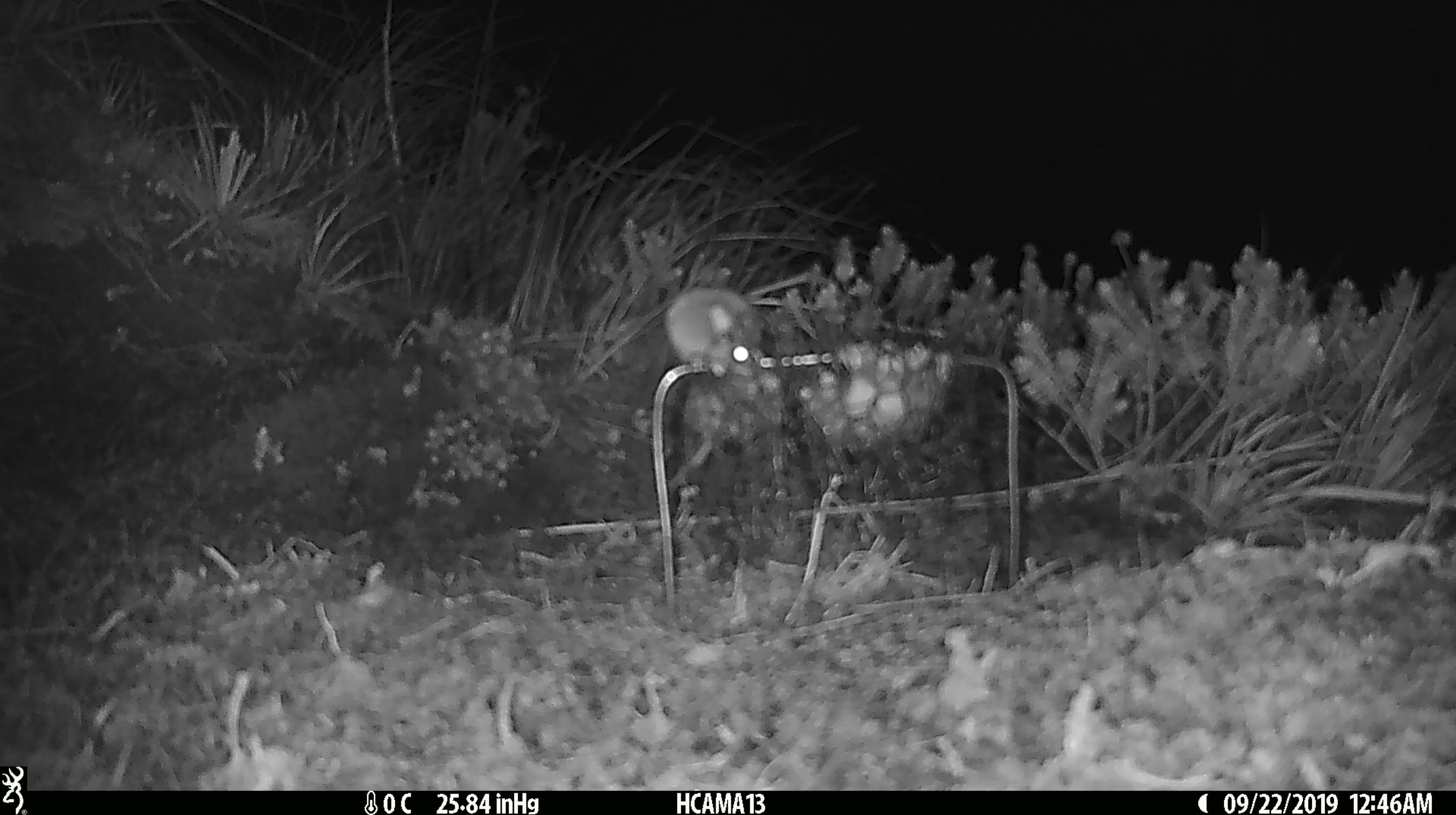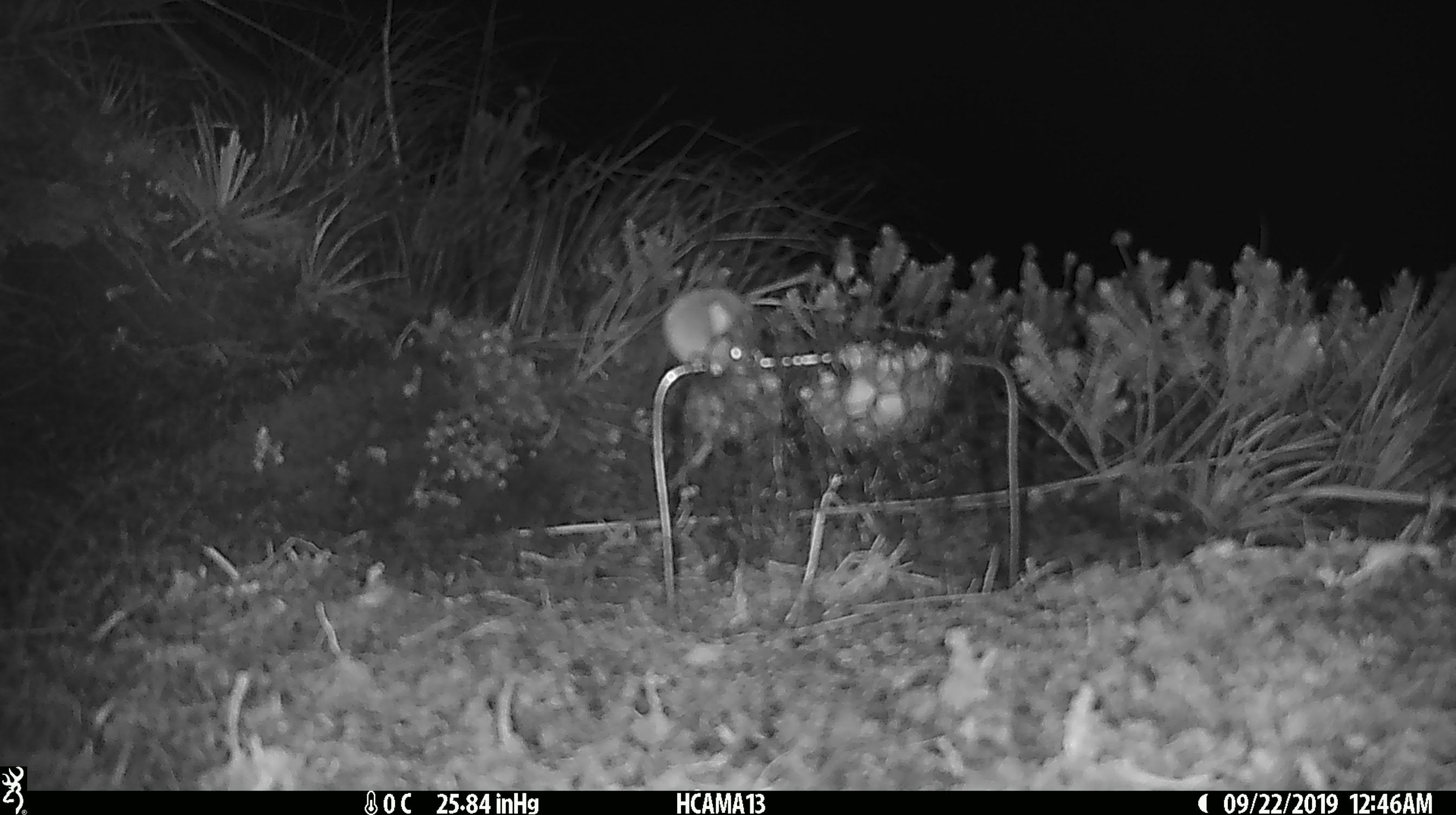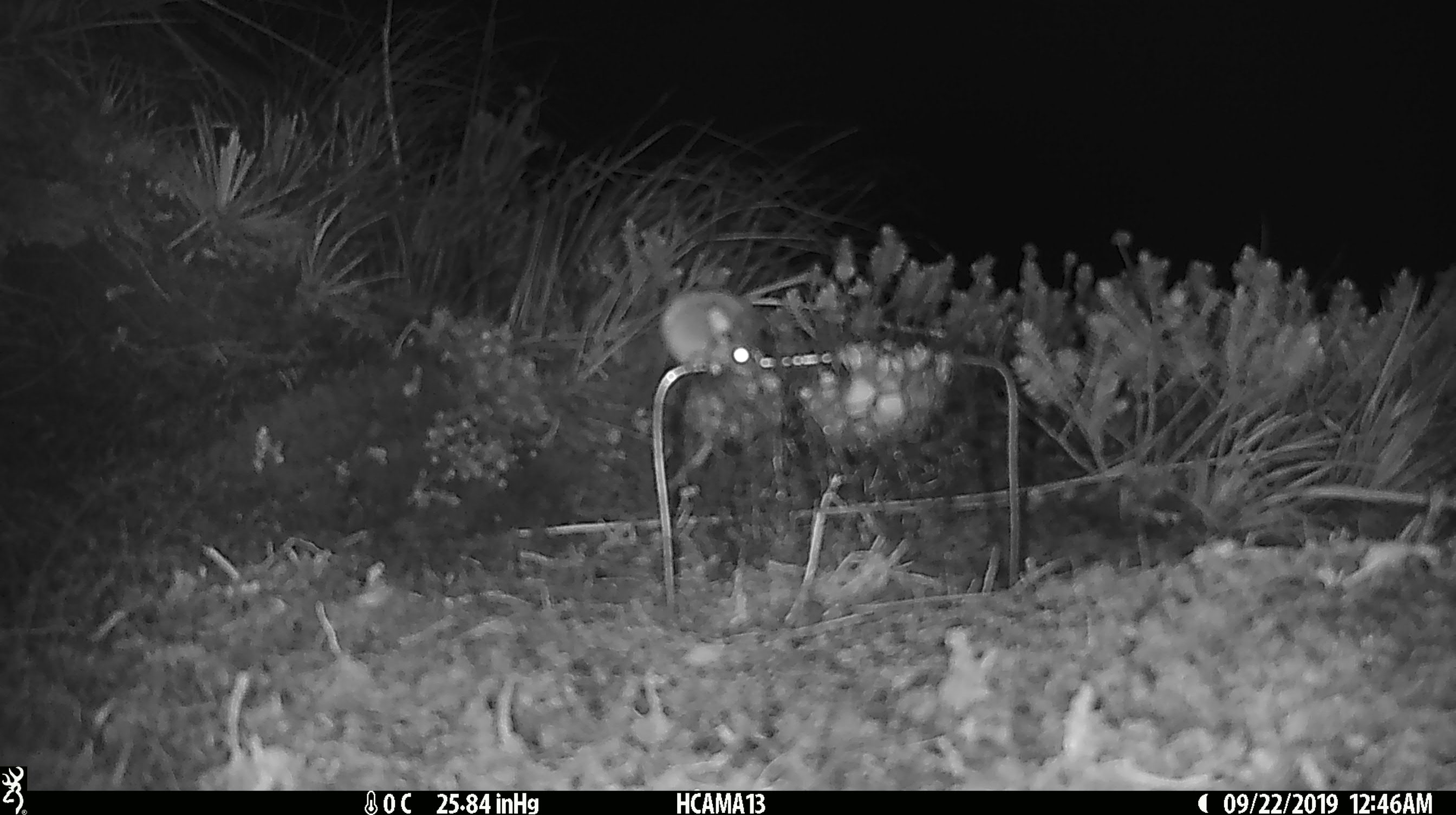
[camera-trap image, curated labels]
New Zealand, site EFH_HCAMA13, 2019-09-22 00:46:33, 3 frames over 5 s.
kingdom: Animalia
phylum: Chordata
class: Mammalia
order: Rodentia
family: Muridae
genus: Mus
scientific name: Mus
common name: mouse